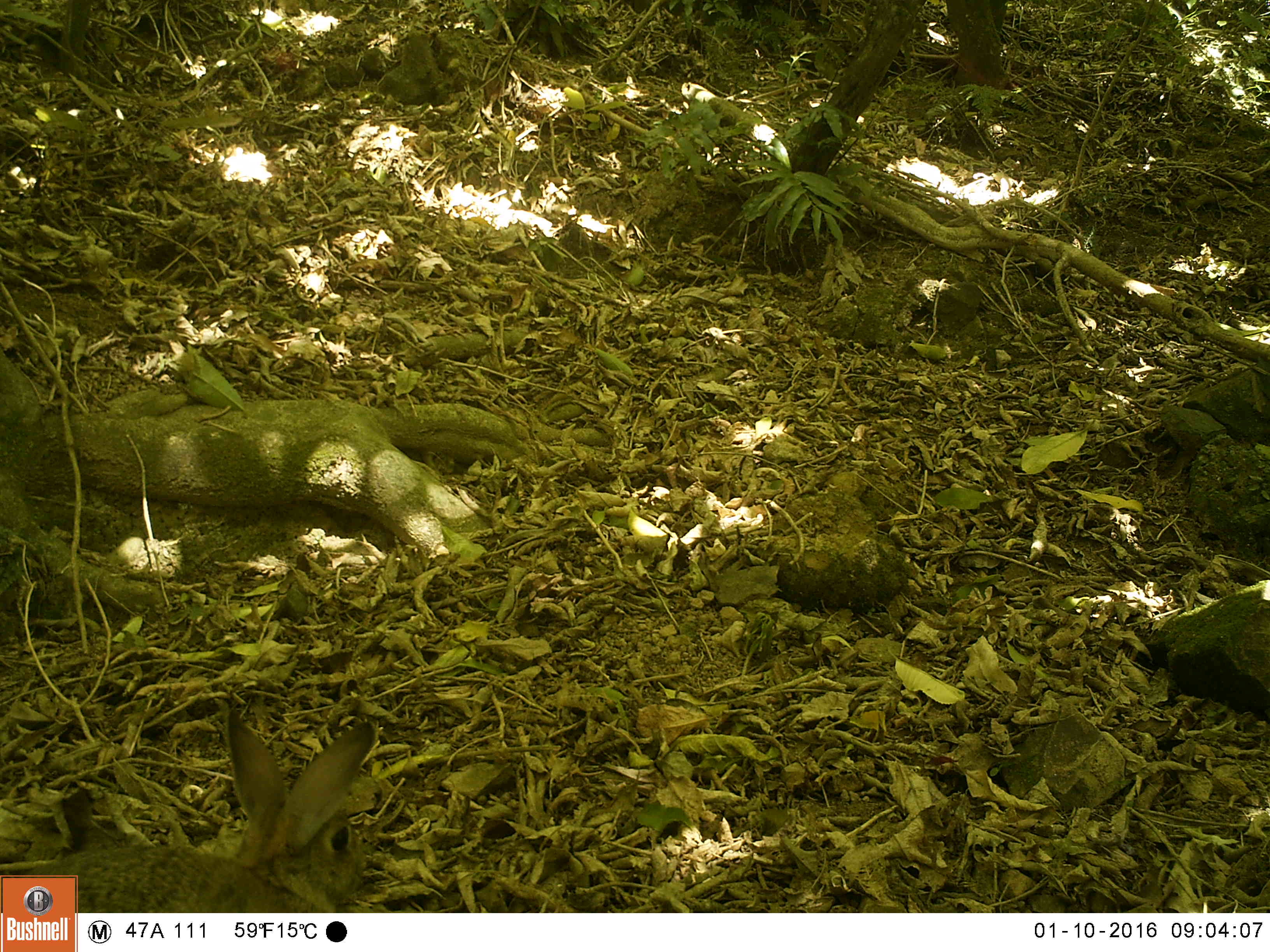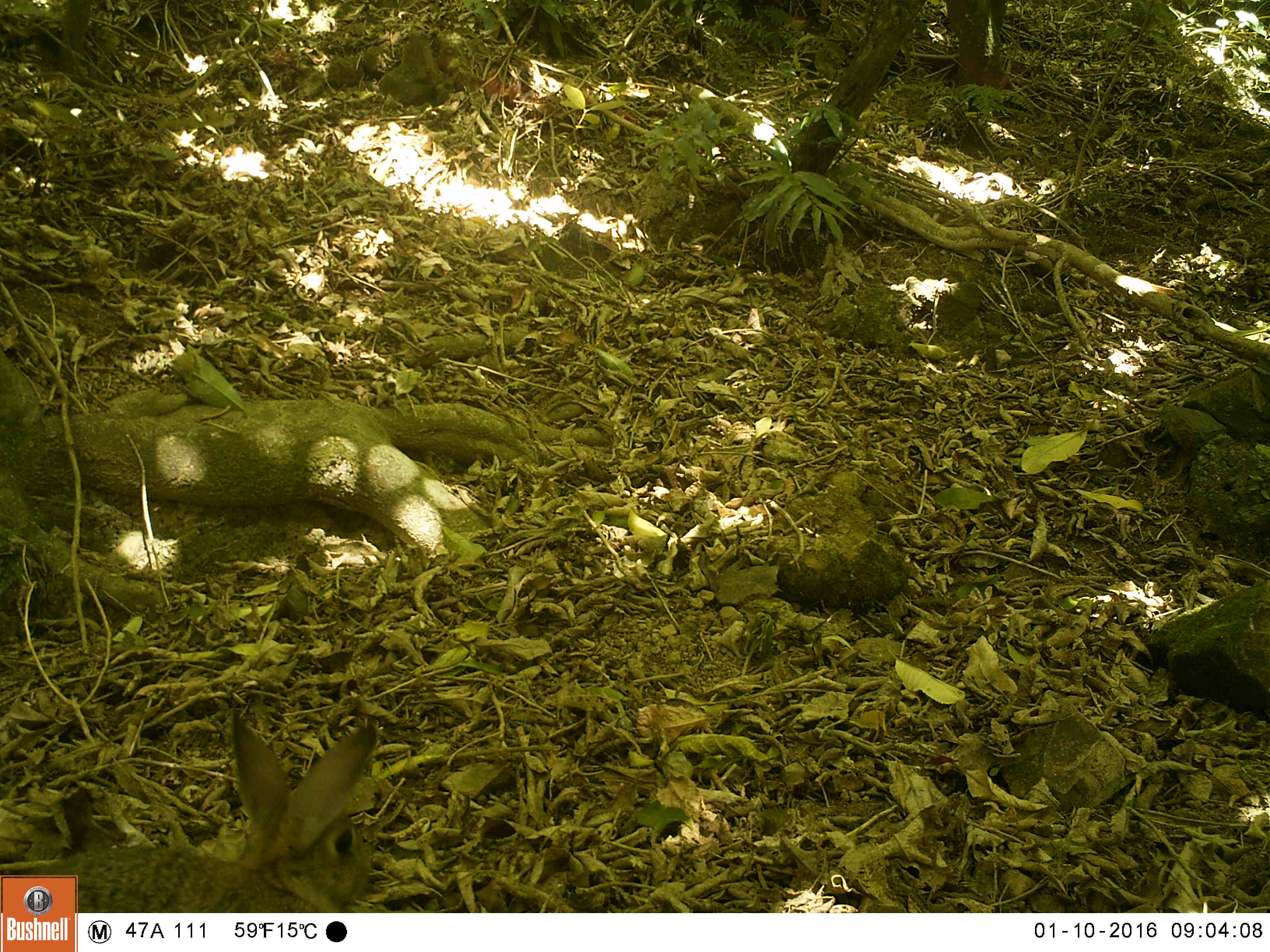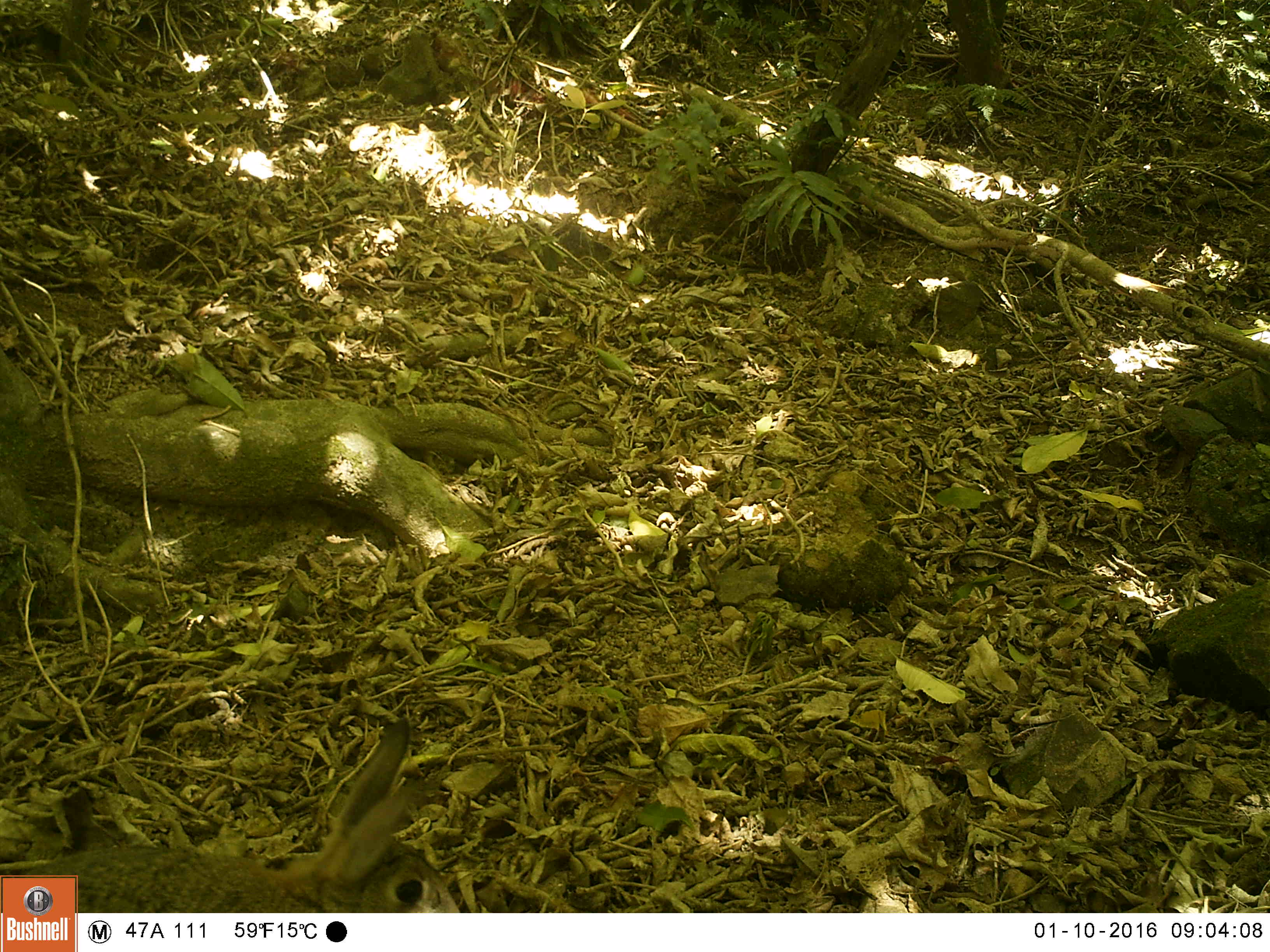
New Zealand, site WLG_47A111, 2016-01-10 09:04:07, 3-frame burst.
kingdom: Animalia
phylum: Chordata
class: Mammalia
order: Lagomorpha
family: Leporidae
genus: Oryctolagus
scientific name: Oryctolagus cuniculus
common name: european rabbit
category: rabbit